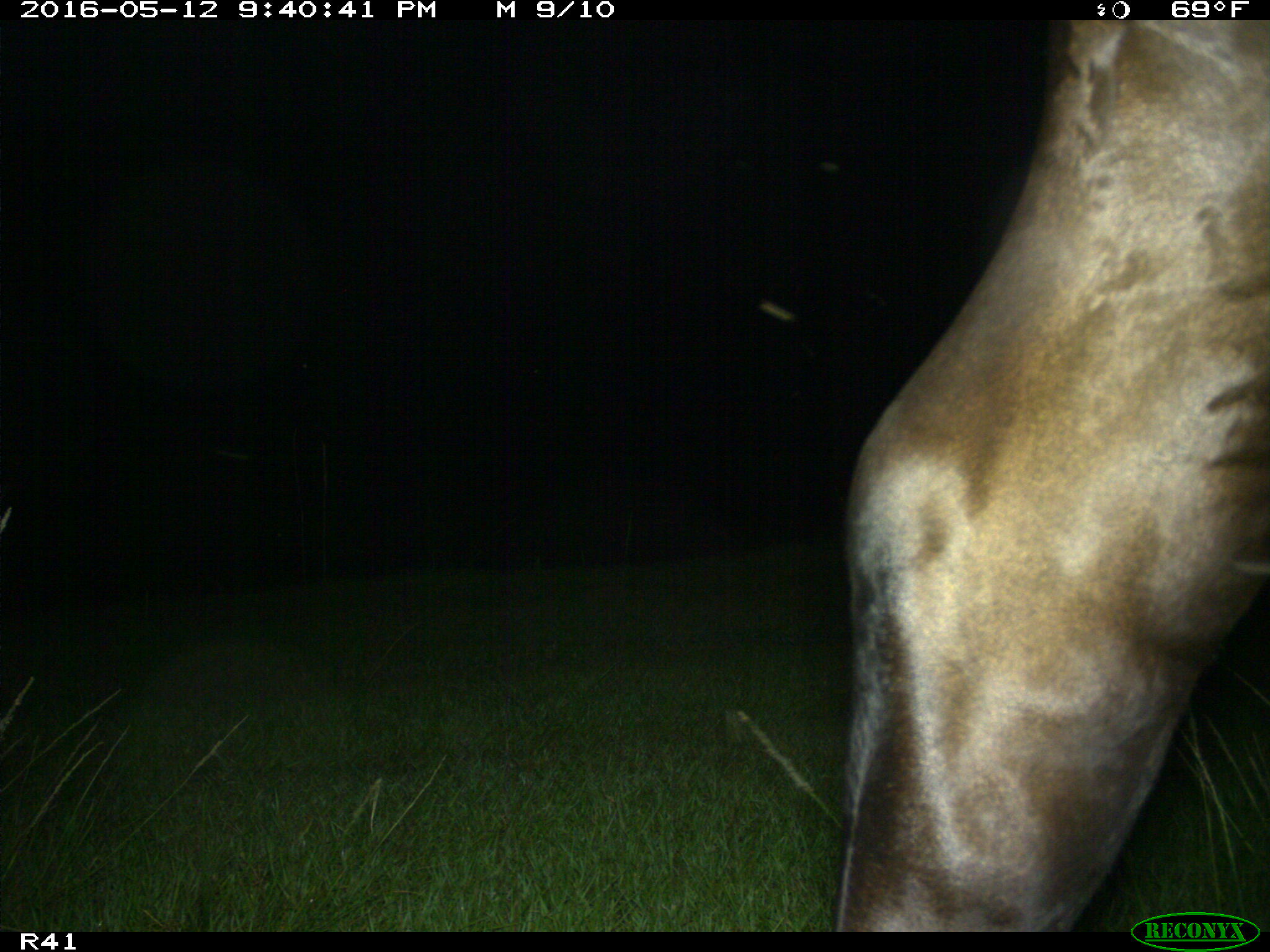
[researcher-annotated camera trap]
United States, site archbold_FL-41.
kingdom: Animalia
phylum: Chordata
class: Mammalia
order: Artiodactyla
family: Bovidae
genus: Bos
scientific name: Bos taurus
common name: domestic cow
Bos taurus (domestic cow).